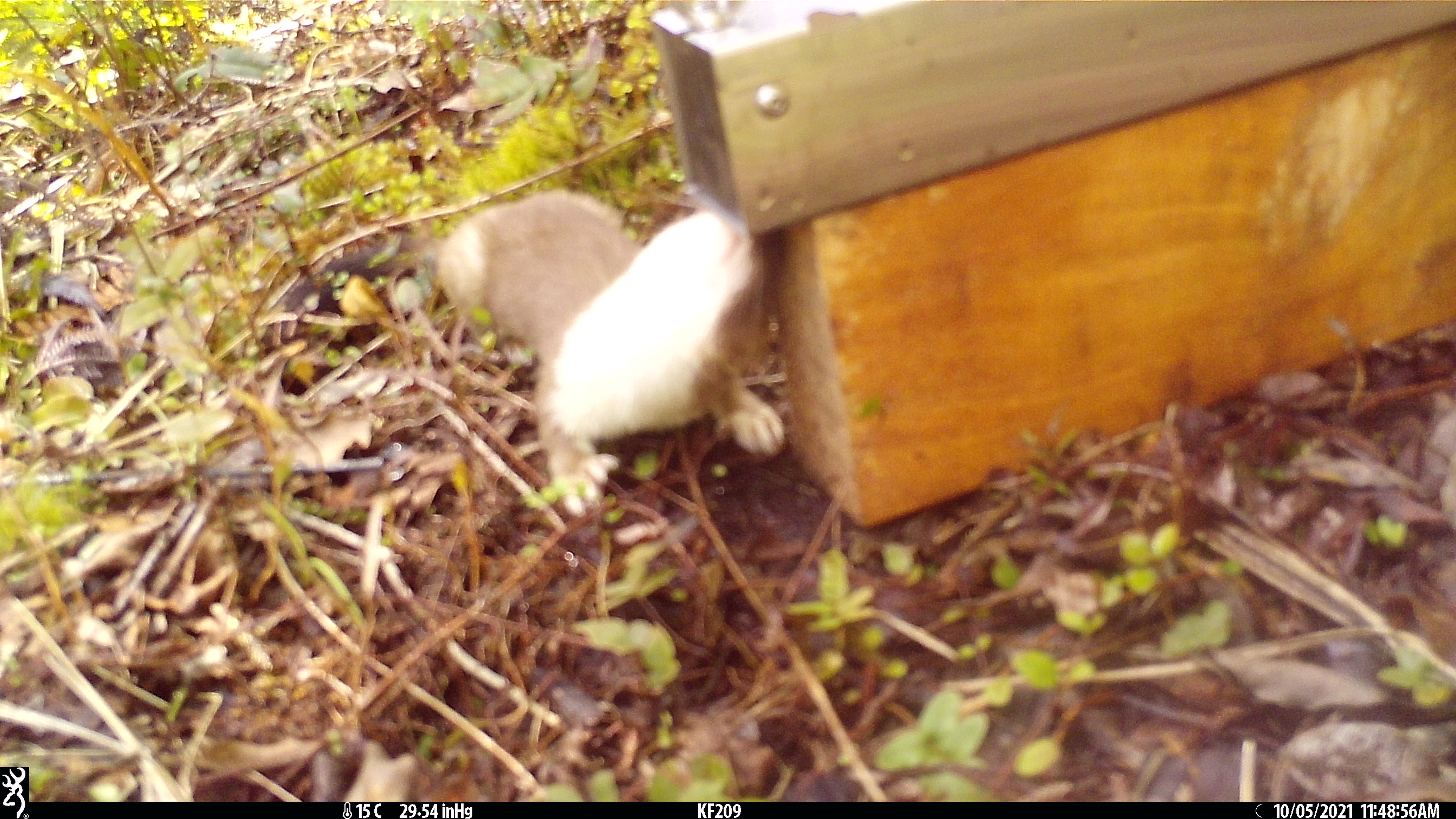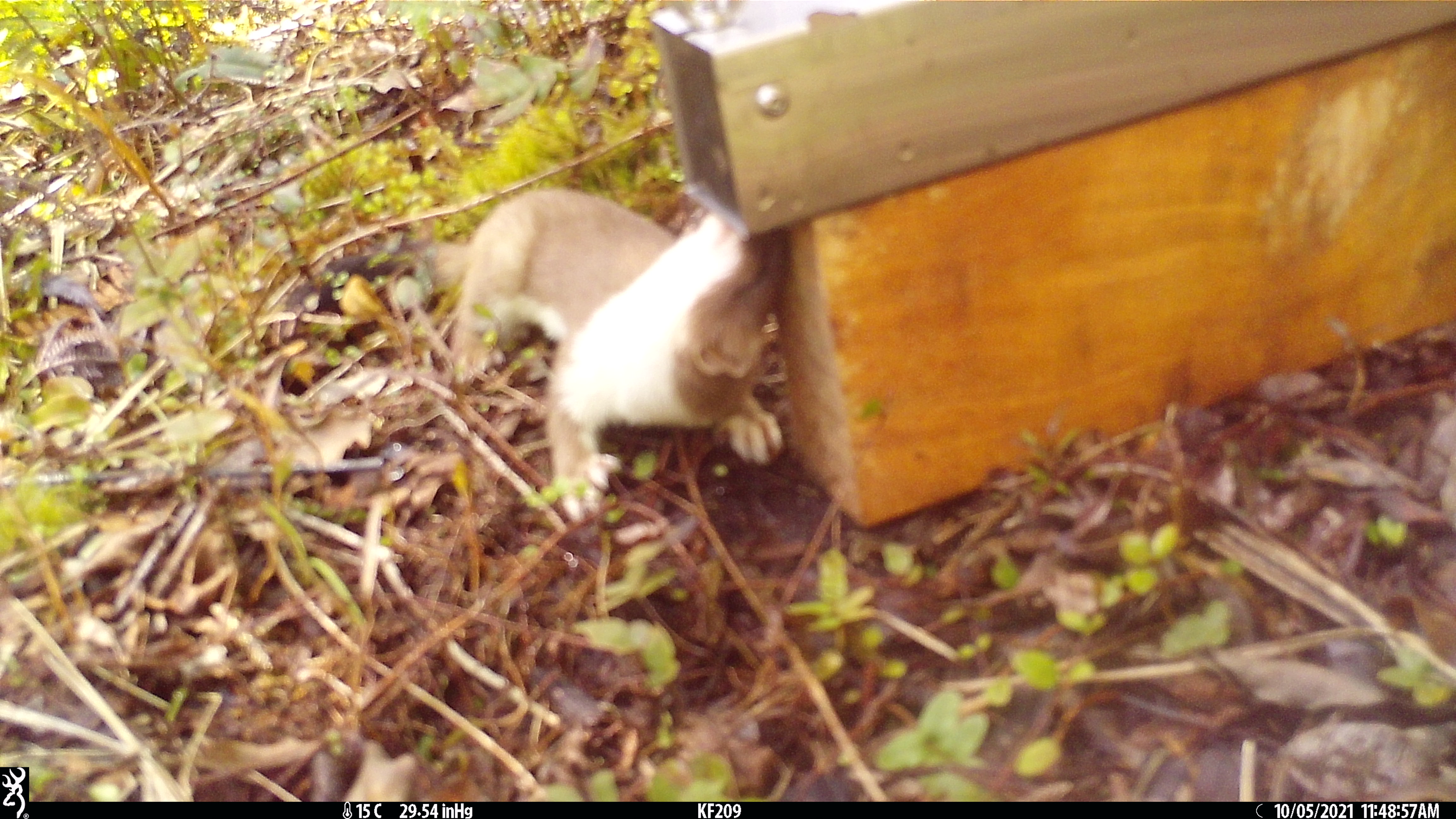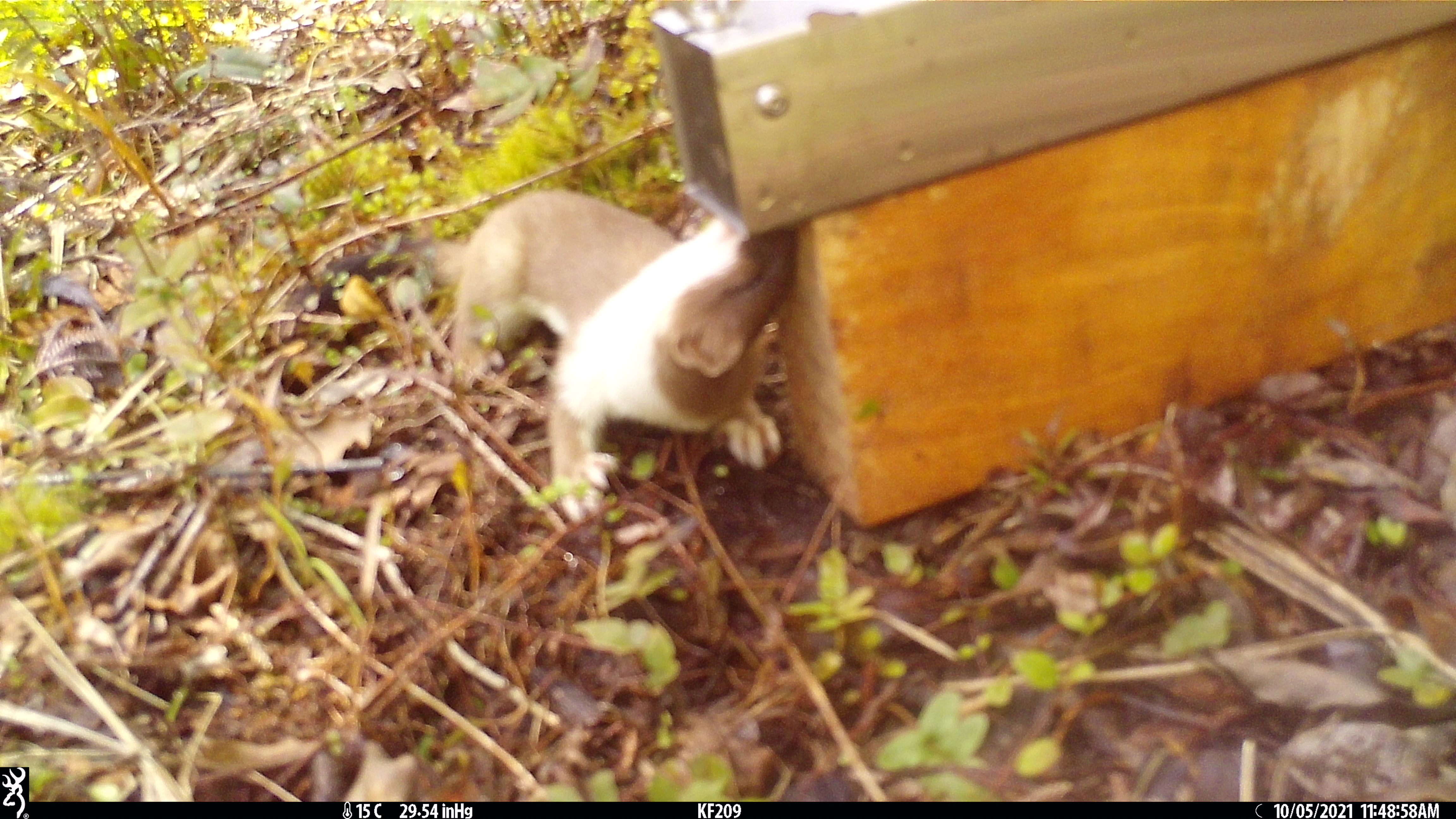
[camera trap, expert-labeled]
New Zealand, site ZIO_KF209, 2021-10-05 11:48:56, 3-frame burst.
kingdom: Animalia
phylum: Chordata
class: Mammalia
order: Carnivora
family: Mustelidae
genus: Mustela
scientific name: Mustela erminea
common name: stoat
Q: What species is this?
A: Stoat (Mustela erminea).